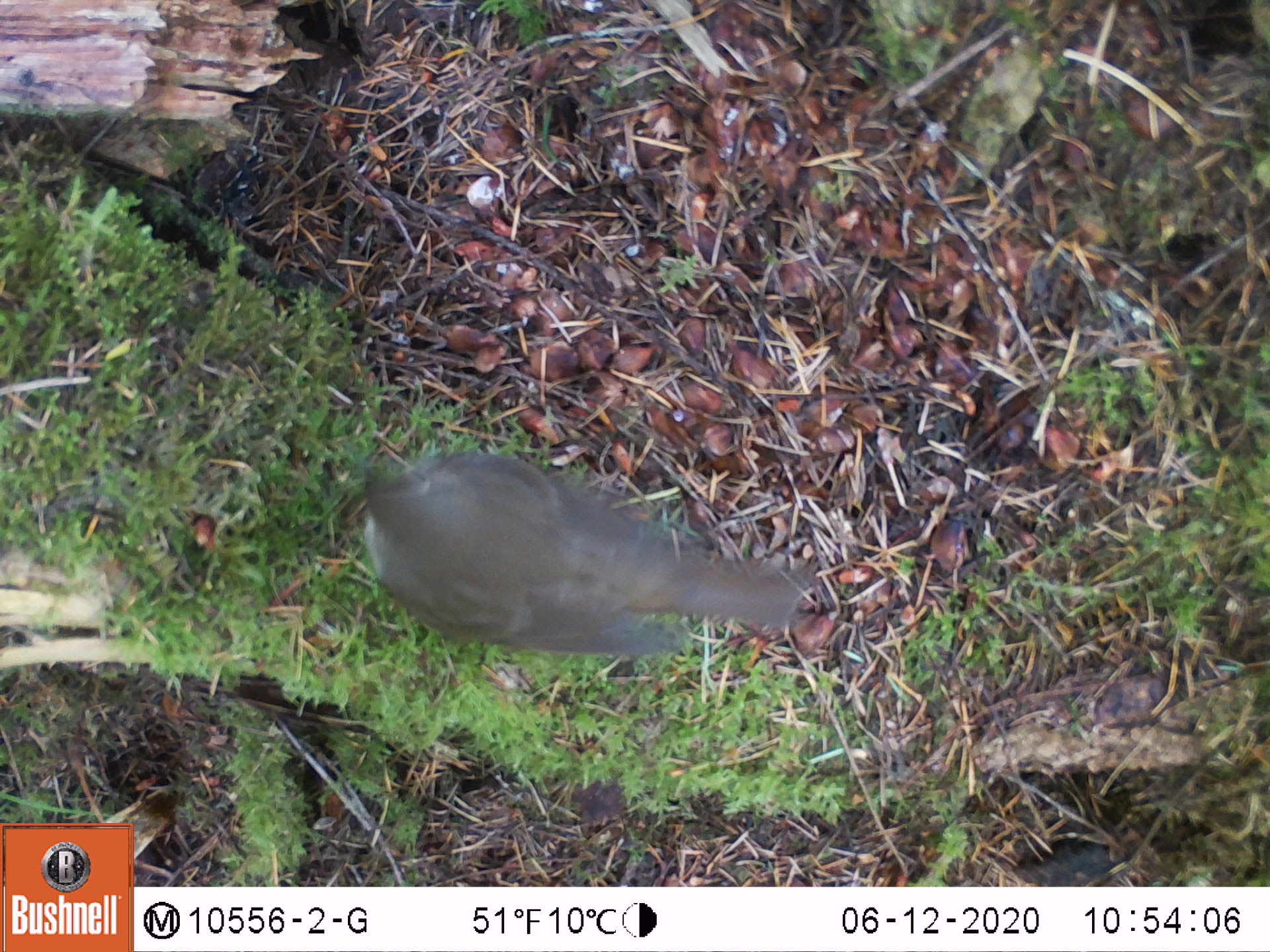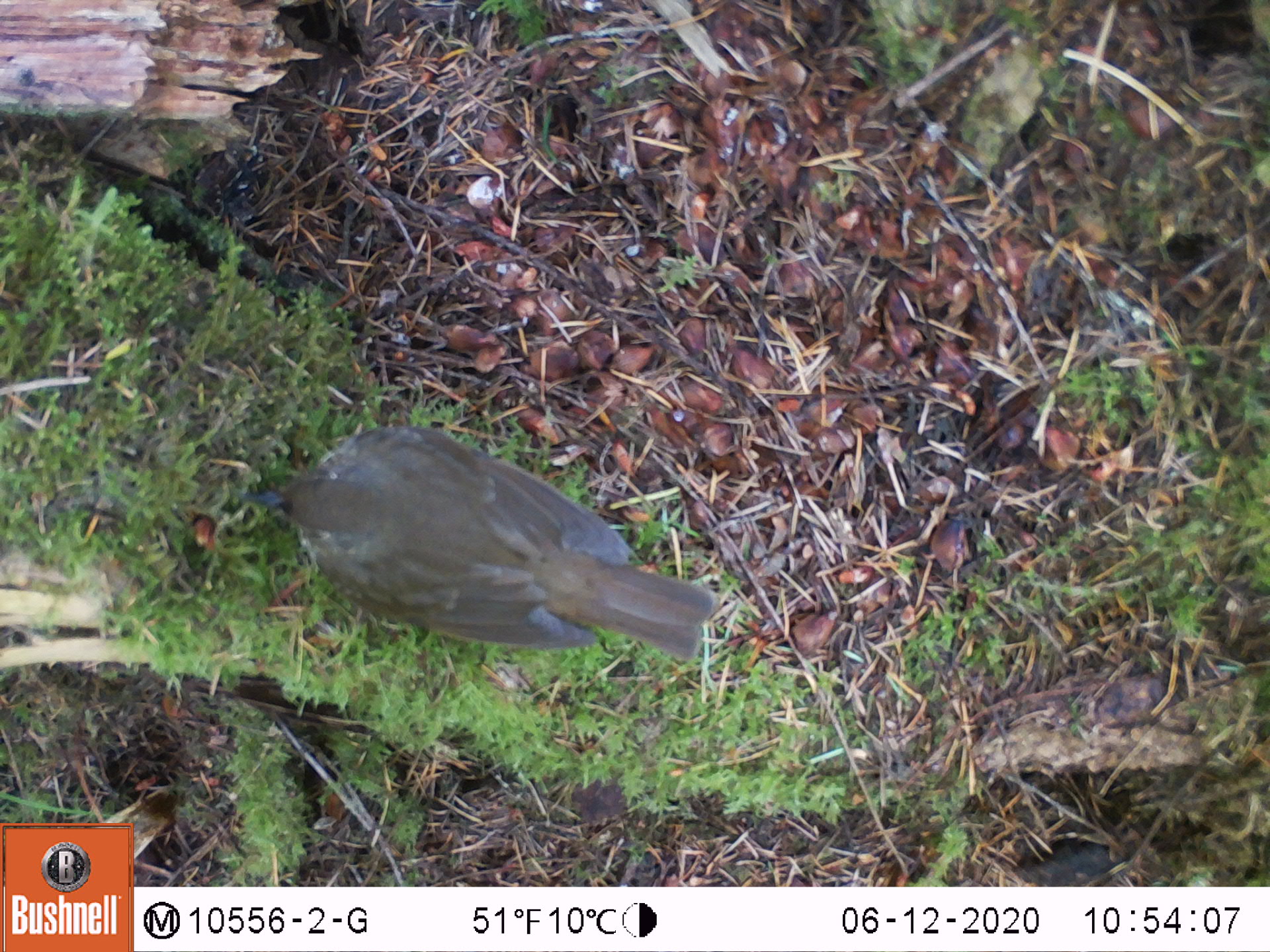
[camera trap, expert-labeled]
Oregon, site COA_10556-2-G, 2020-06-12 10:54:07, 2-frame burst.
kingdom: Animalia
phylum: Chordata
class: Aves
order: Passeriformes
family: Turdidae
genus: Catharus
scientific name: Catharus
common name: brown thrushes and nightingale-thrushes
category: catharus species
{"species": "catharus species (brown thrushes and nightingale-thrushes) (Catharus)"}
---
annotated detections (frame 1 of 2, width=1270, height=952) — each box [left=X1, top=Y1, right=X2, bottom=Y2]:
catharus species: [left=356, top=461, right=804, bottom=659]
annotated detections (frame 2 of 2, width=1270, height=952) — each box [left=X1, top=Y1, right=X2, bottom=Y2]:
catharus species: [left=249, top=428, right=717, bottom=658]